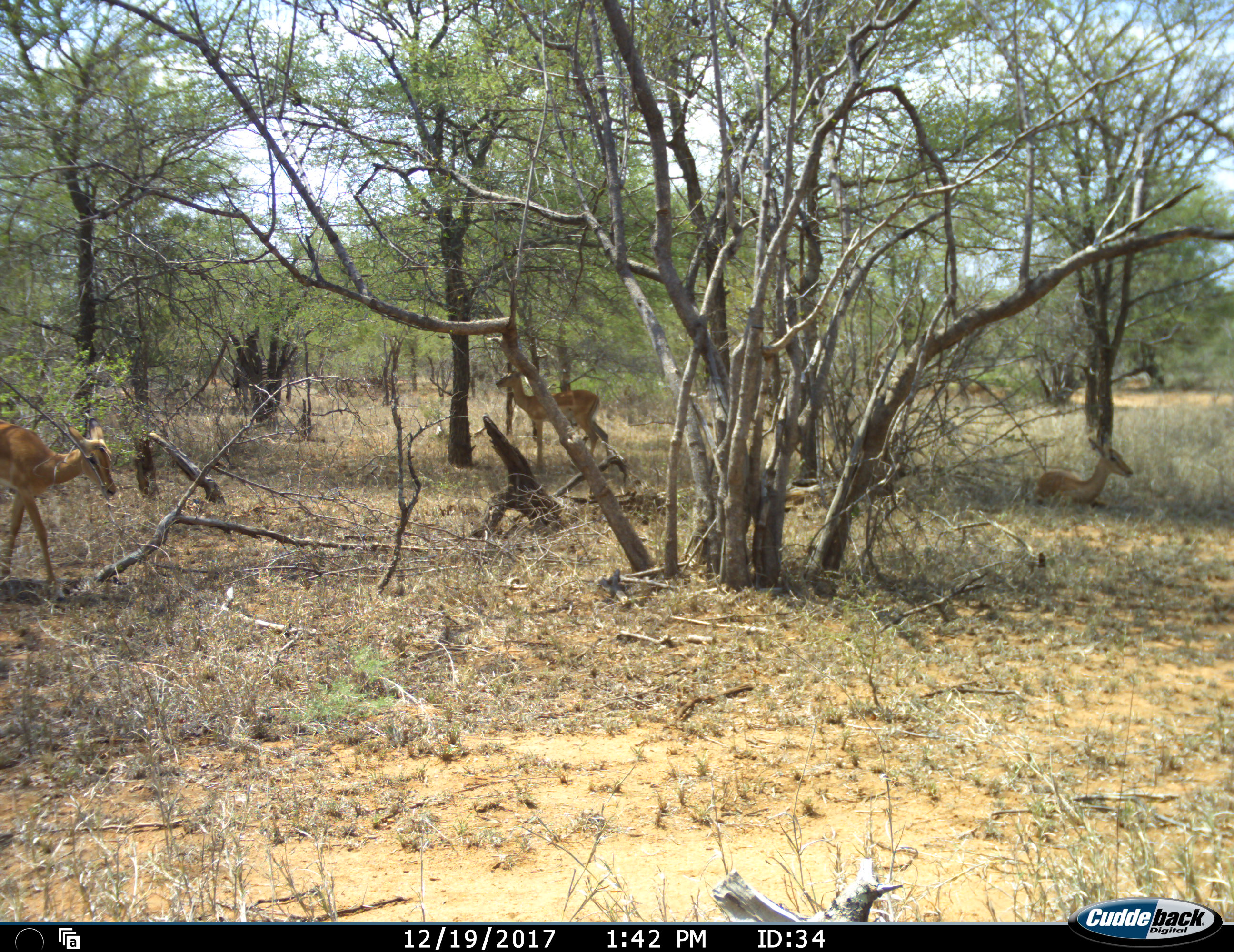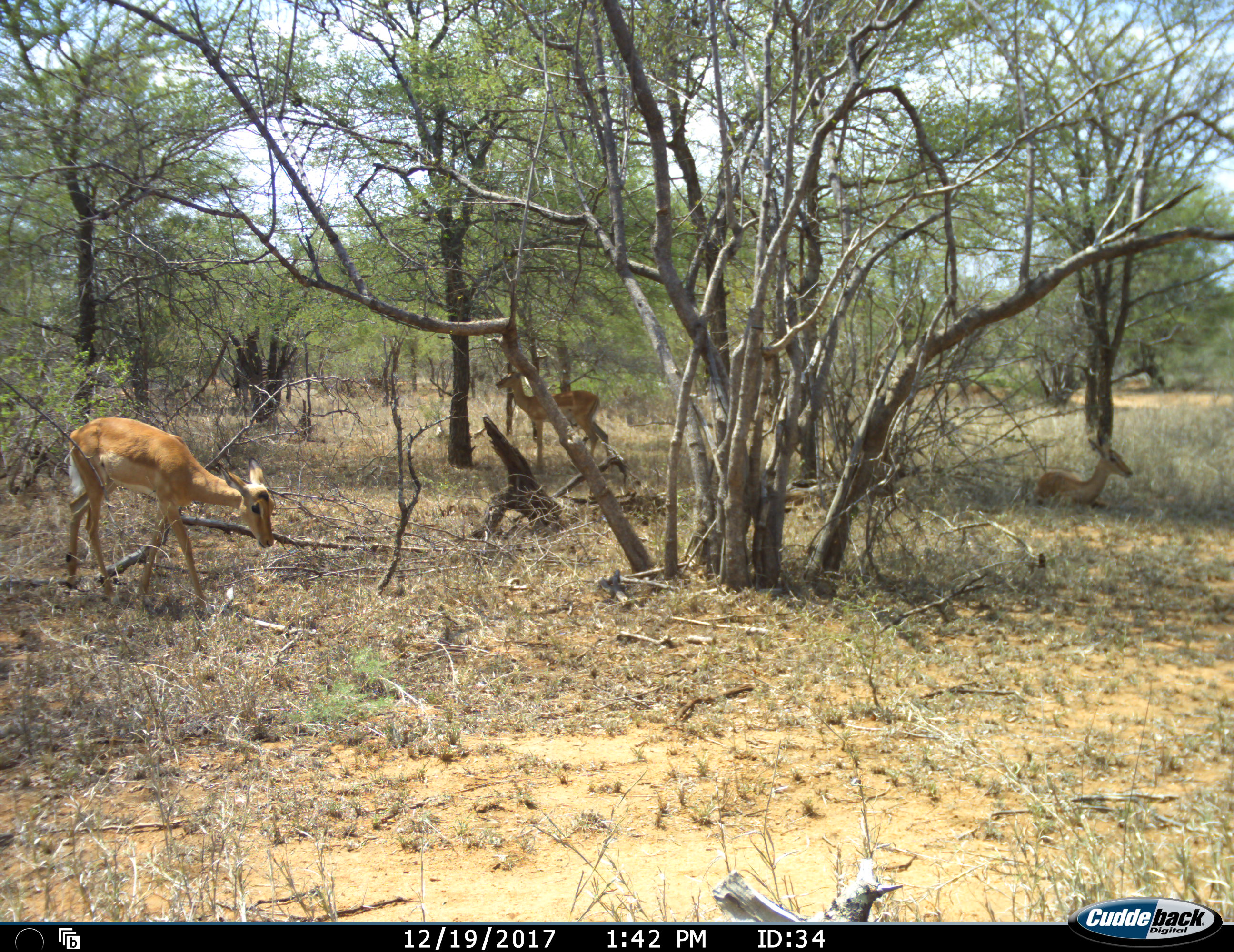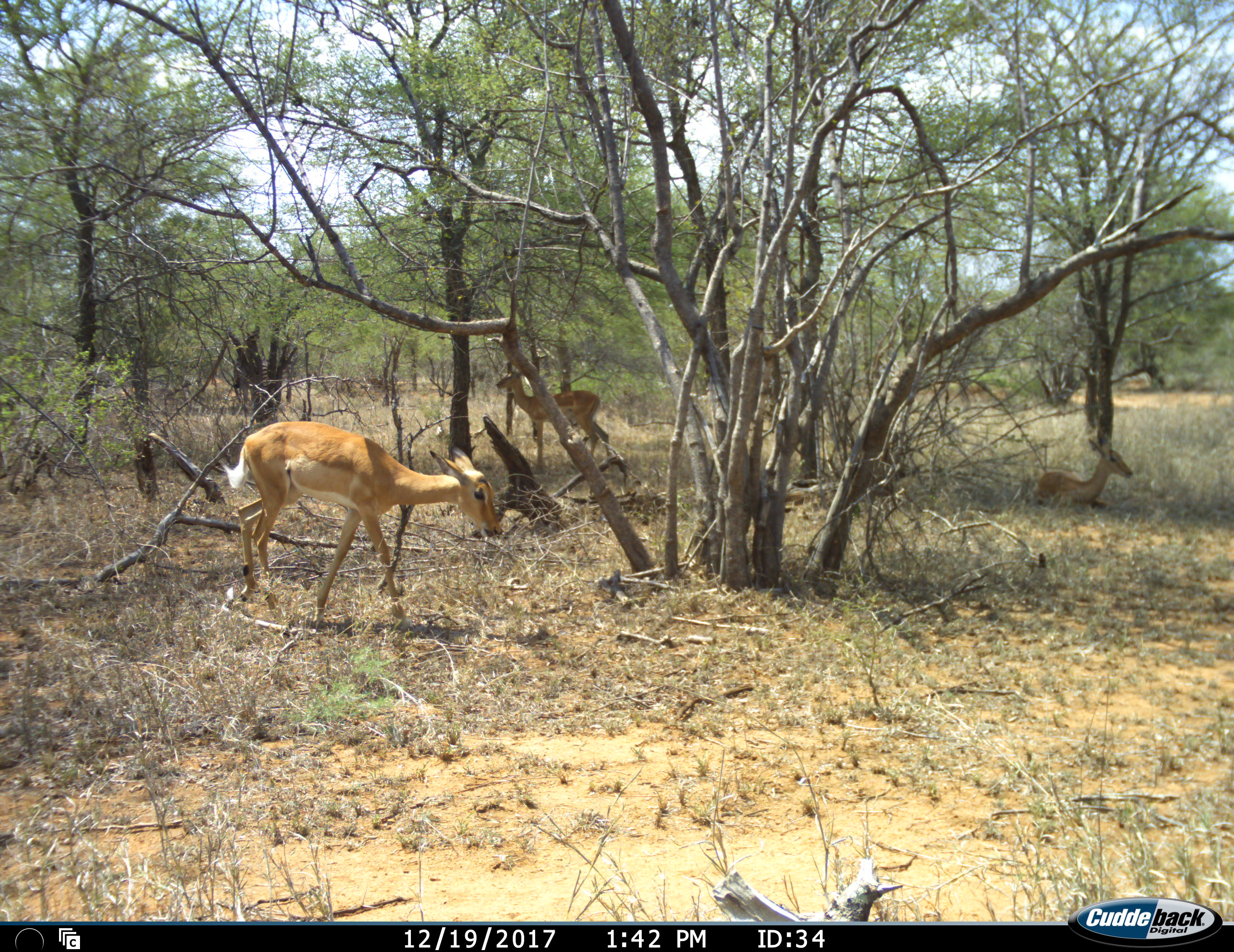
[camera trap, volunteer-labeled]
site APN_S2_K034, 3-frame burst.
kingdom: Animalia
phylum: Chordata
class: Mammalia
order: Artiodactyla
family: Bovidae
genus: Aepyceros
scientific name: Aepyceros melampus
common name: impala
Impala (Aepyceros melampus), count 3. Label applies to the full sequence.